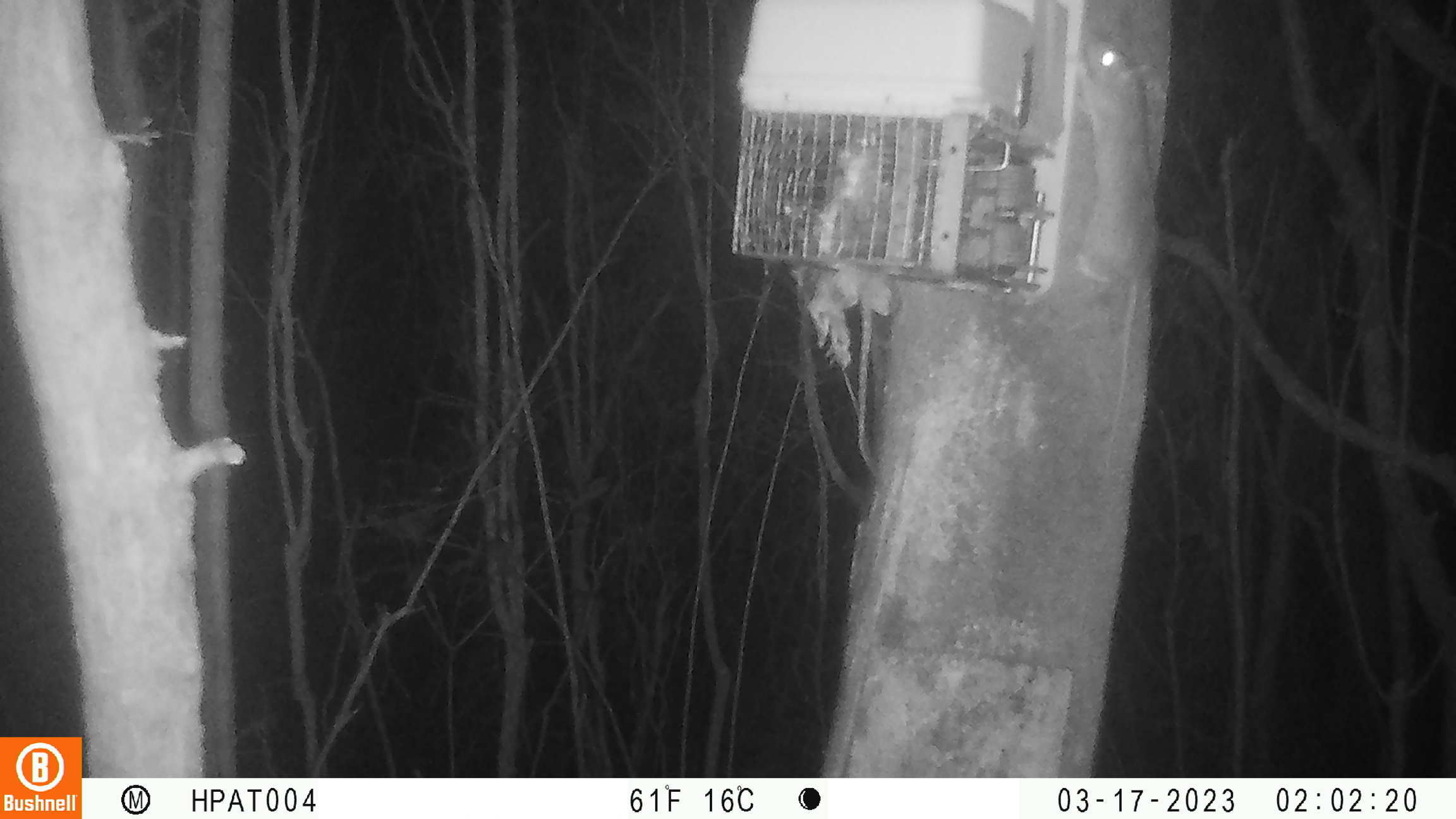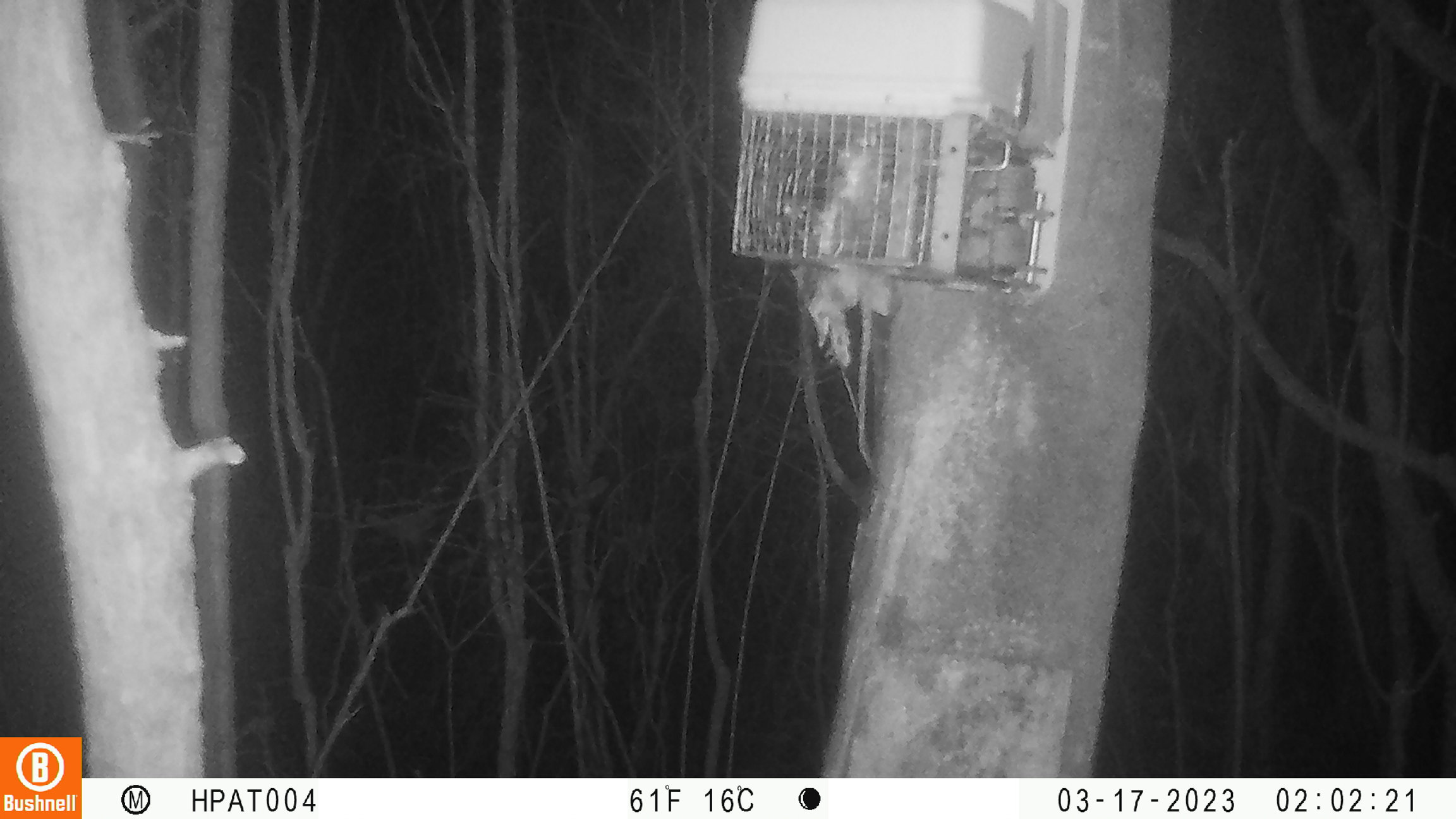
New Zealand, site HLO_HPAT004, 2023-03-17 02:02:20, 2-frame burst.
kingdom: Animalia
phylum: Chordata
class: Mammalia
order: Rodentia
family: Muridae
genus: Rattus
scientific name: Rattus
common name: rat